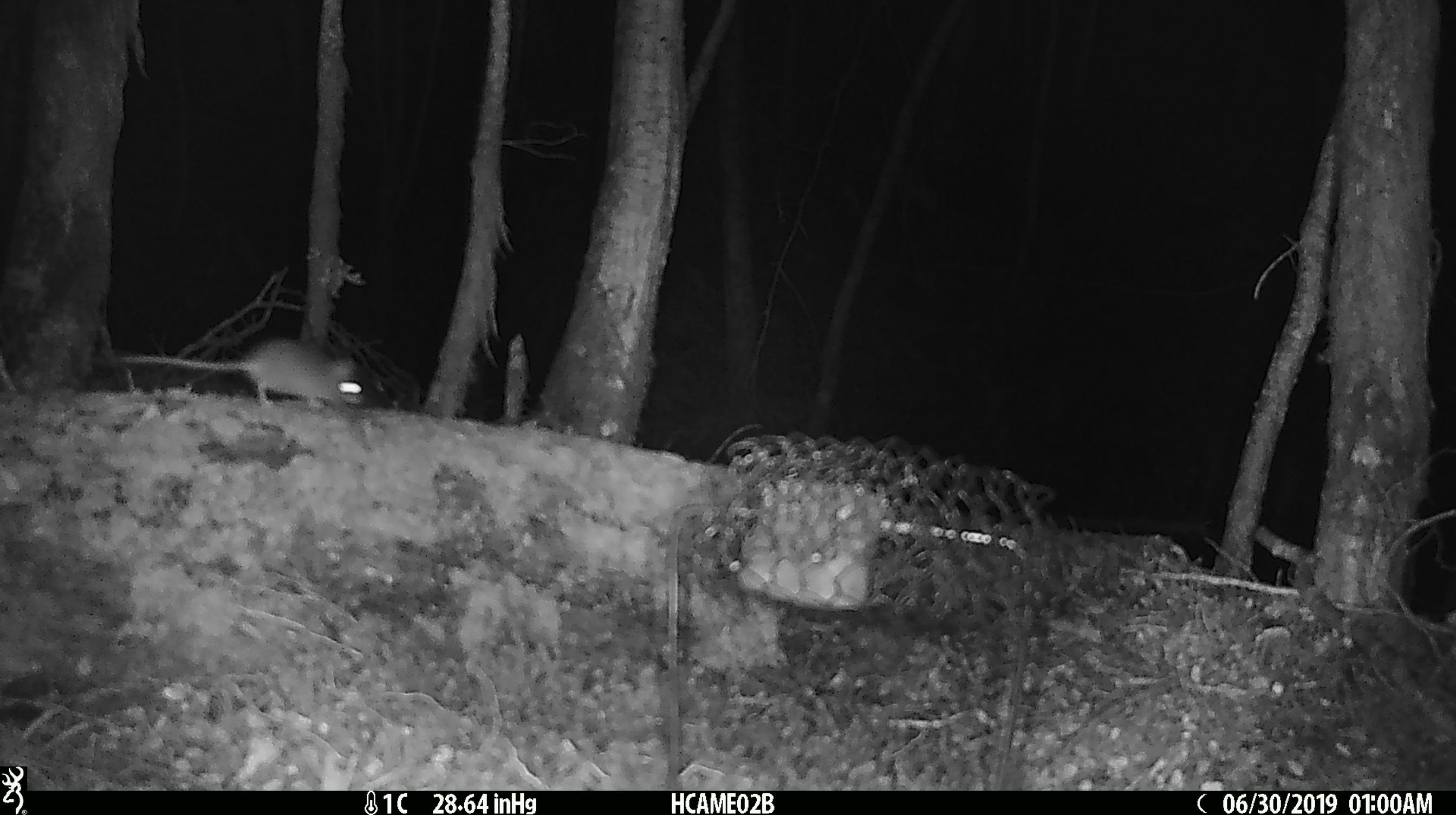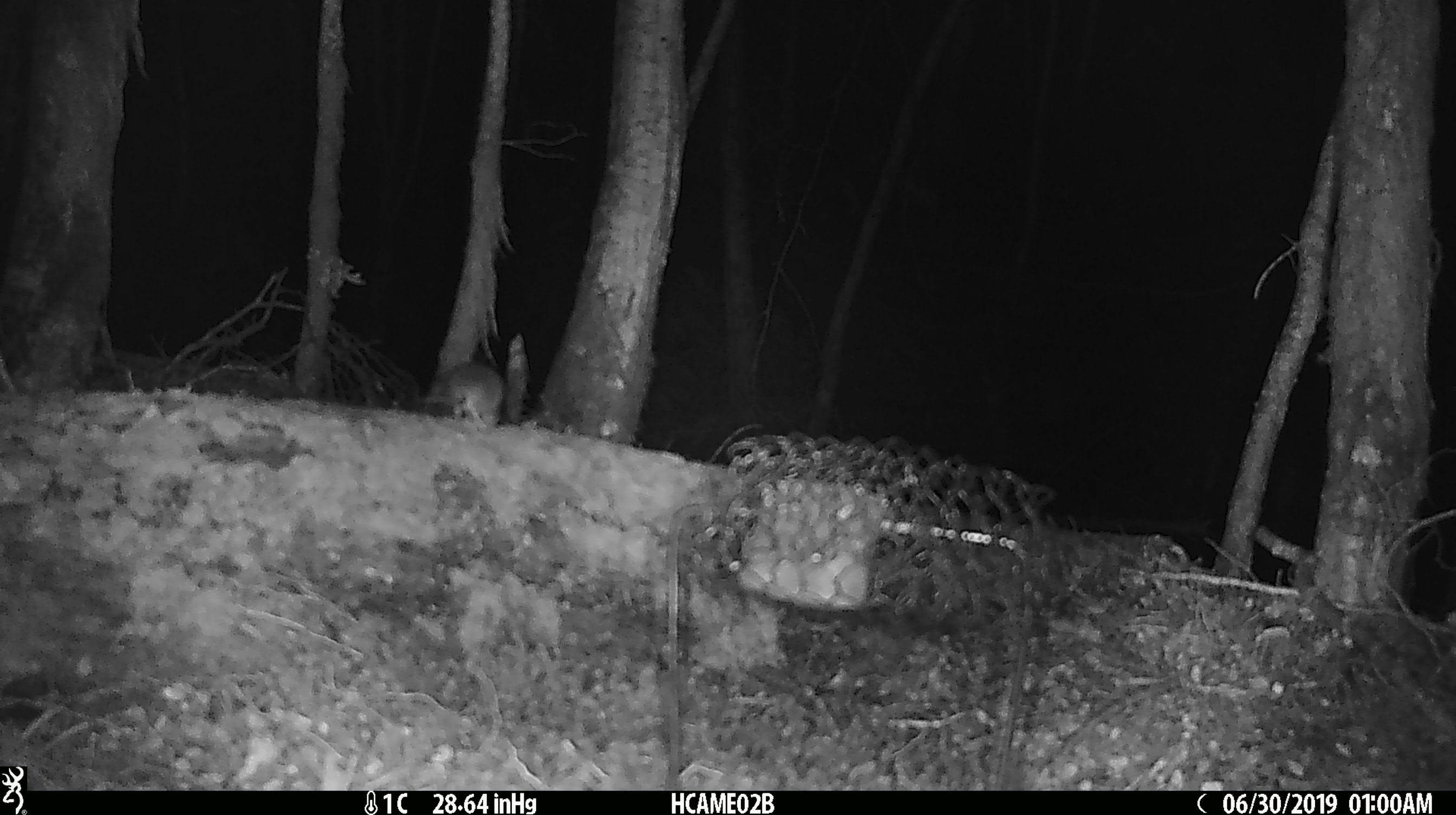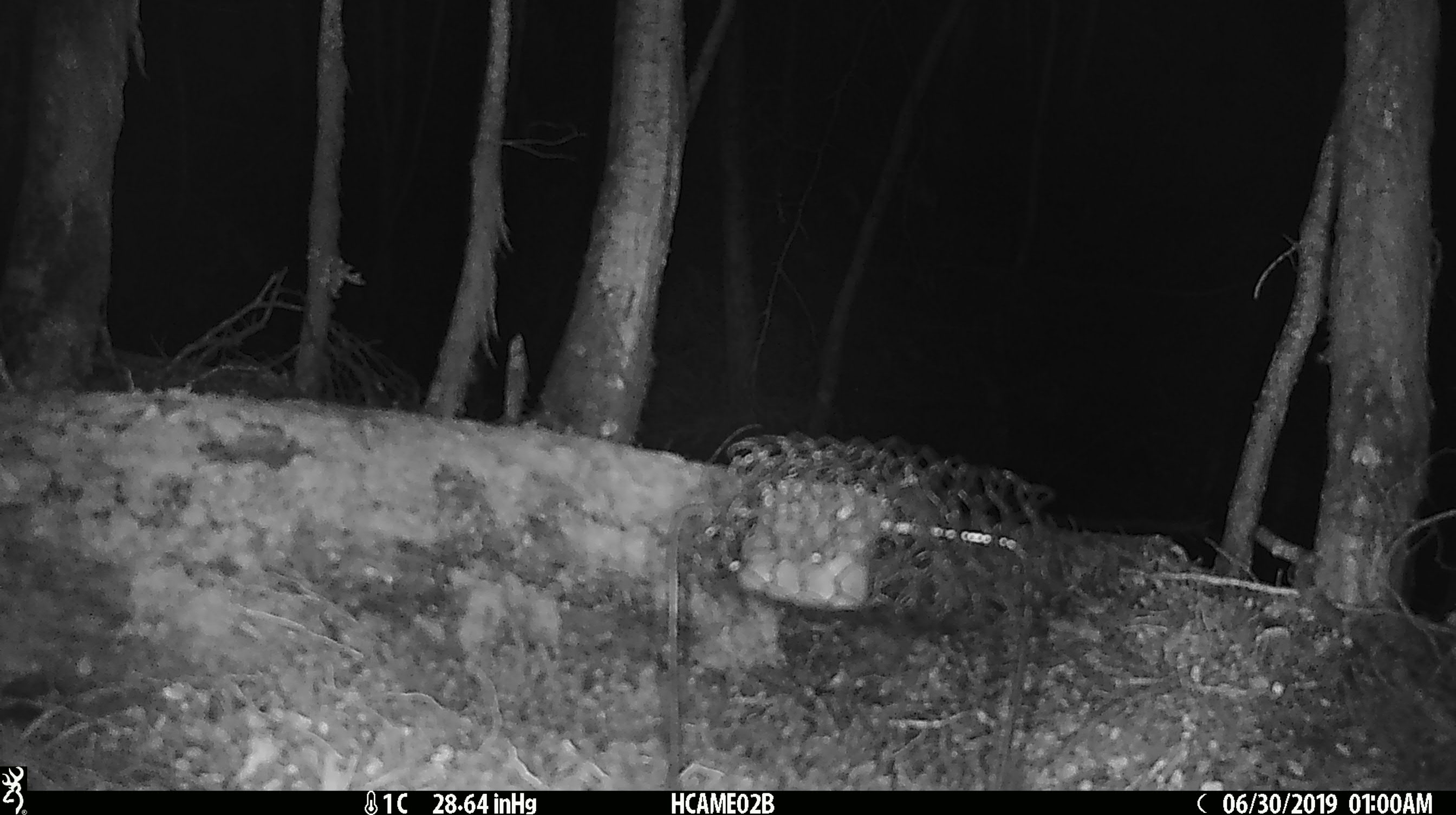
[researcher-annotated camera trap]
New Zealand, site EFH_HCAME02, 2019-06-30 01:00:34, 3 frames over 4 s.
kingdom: Animalia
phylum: Chordata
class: Mammalia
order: Rodentia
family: Muridae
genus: Mus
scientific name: Mus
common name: mouse